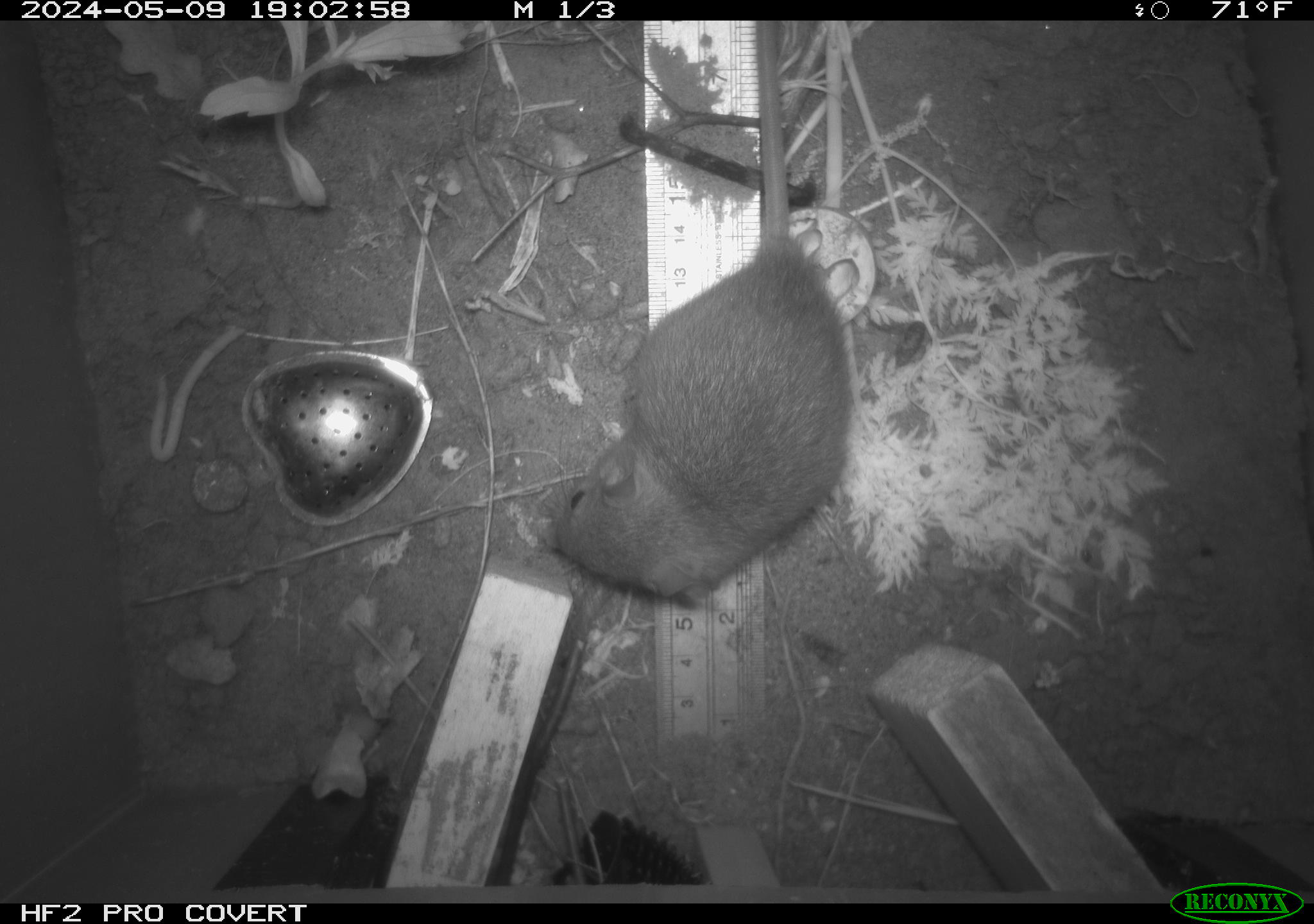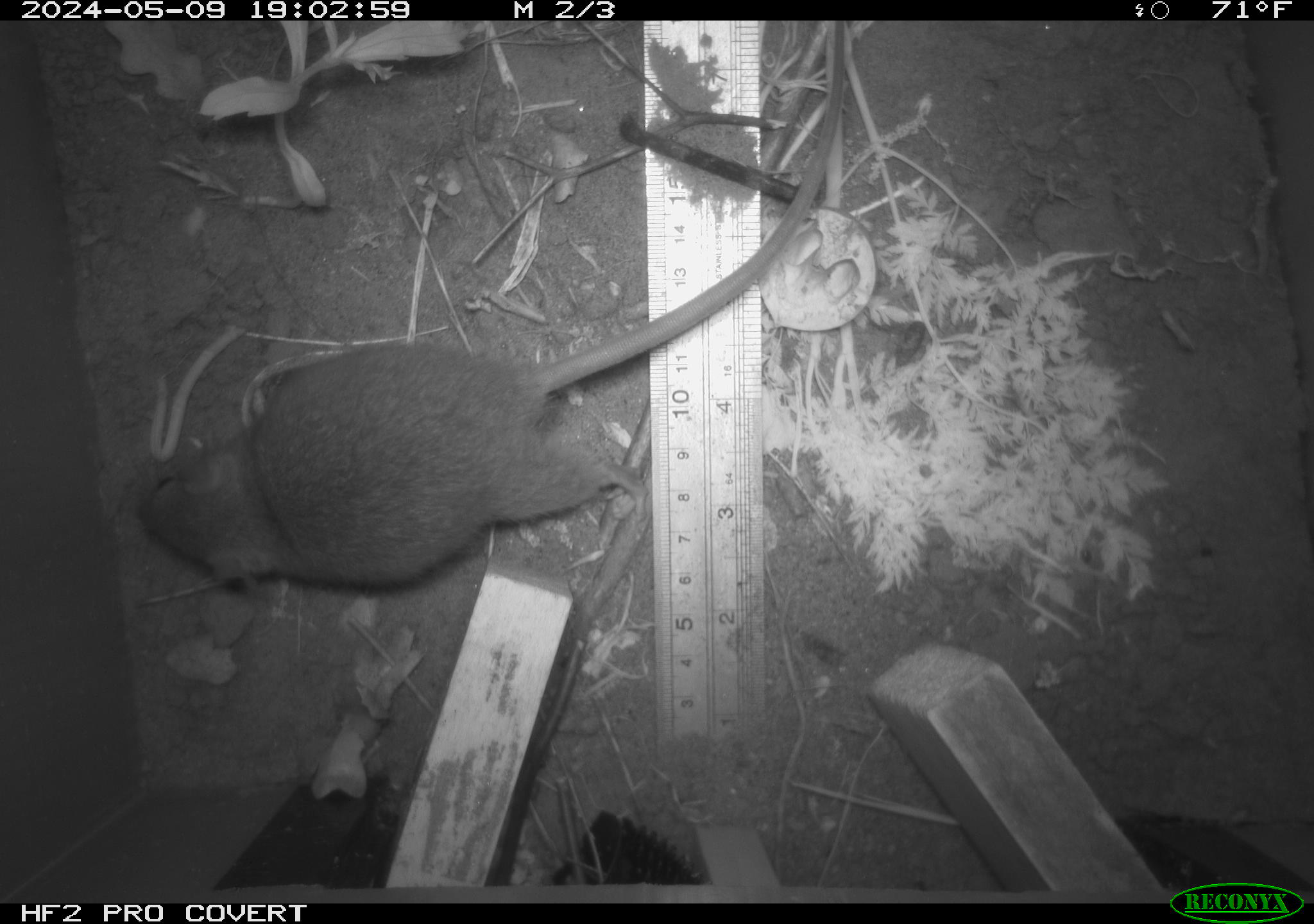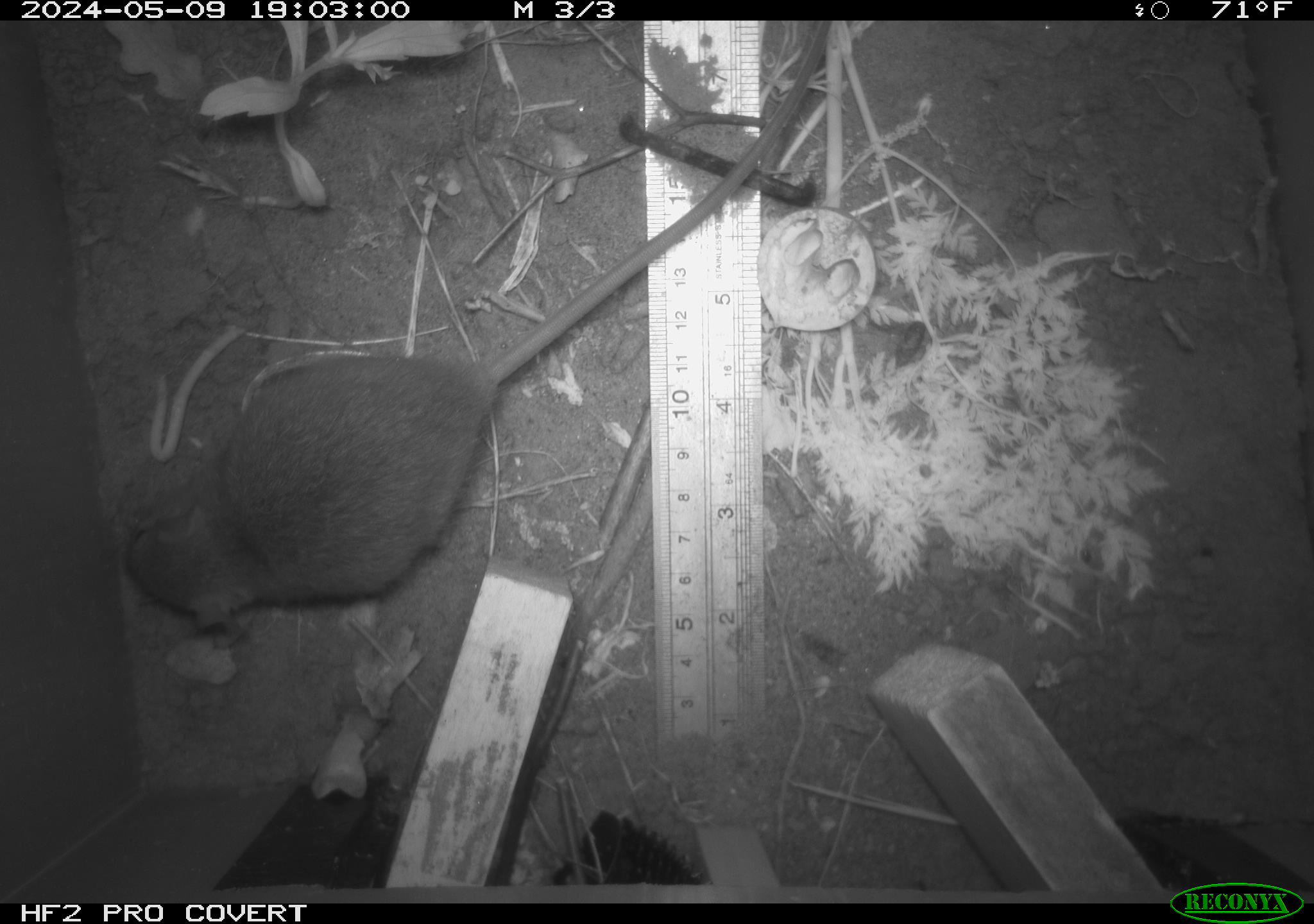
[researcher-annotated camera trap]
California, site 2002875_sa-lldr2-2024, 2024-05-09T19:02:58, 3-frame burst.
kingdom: Animalia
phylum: Chordata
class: Mammalia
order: Rodentia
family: Muridae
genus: Rattus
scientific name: Rattus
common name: rat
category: rattus species